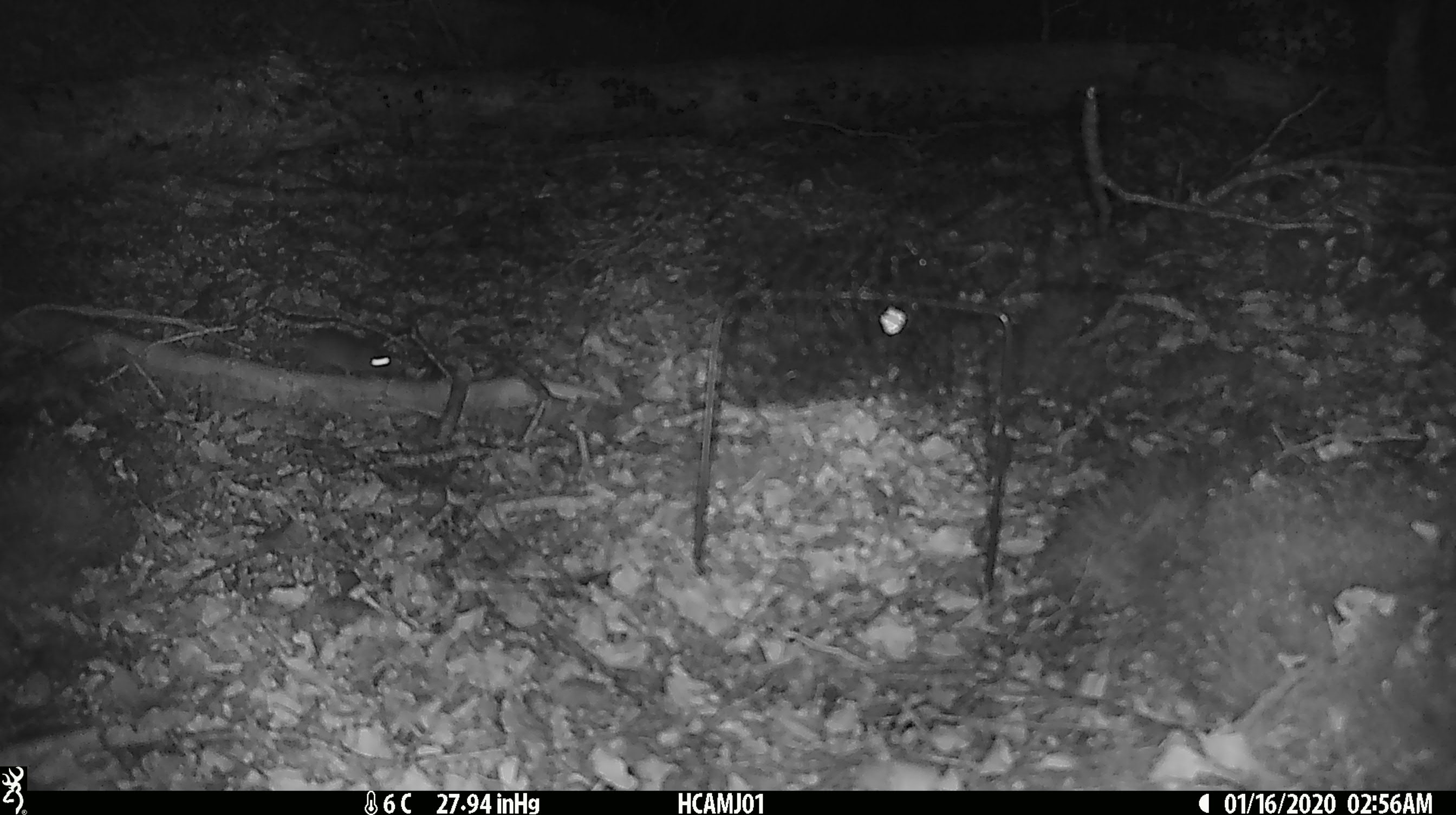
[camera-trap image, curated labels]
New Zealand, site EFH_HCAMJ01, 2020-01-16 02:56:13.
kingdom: Animalia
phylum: Chordata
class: Mammalia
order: Rodentia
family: Muridae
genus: Mus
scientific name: Mus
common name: mouse